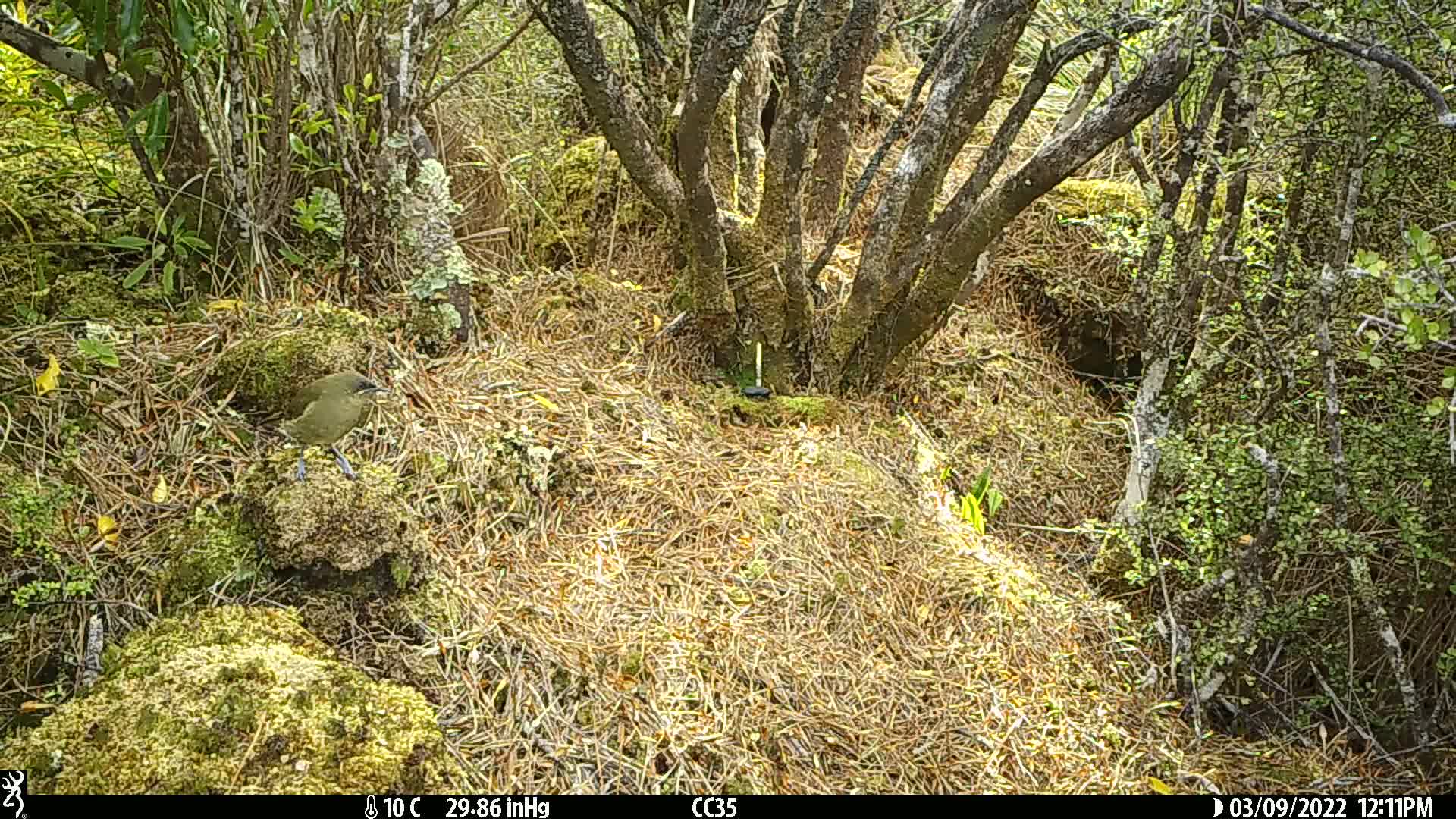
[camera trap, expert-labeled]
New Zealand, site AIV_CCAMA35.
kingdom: Animalia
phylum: Chordata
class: Aves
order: Passeriformes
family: Meliphagidae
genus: Anthornis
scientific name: Anthornis melanura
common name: new zealand bellbird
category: bellbird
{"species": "bellbird (new zealand bellbird) (Anthornis melanura)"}